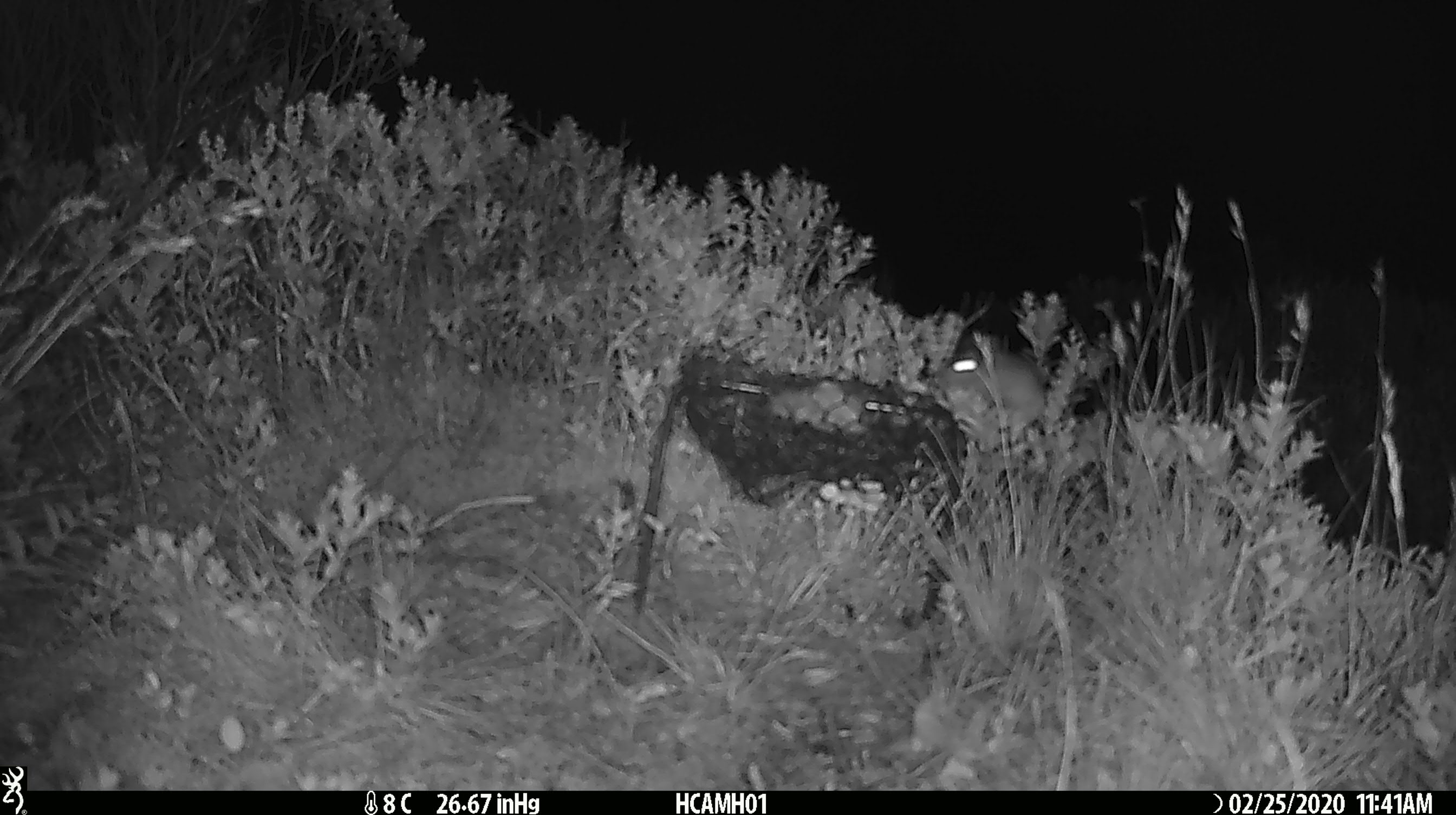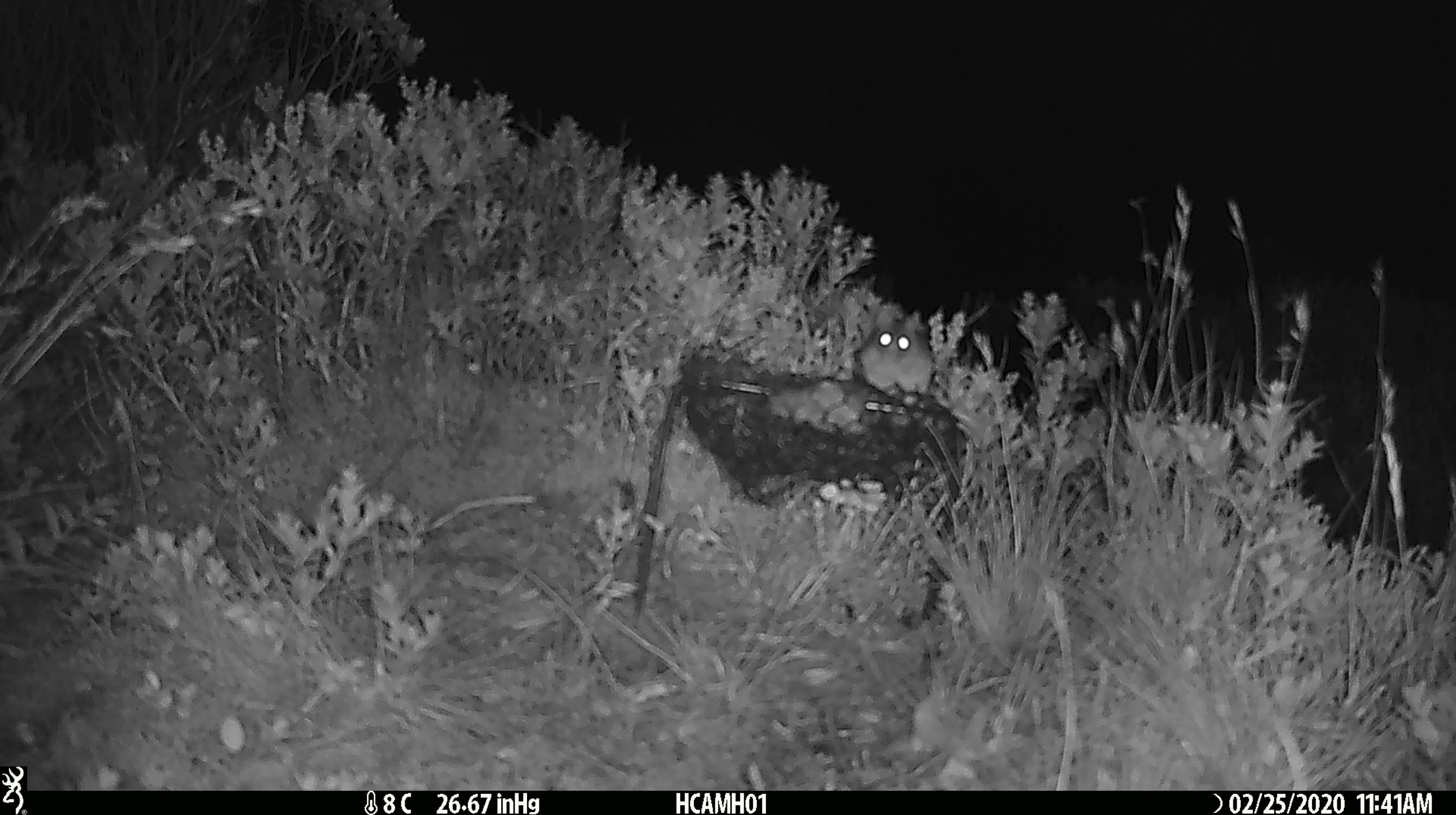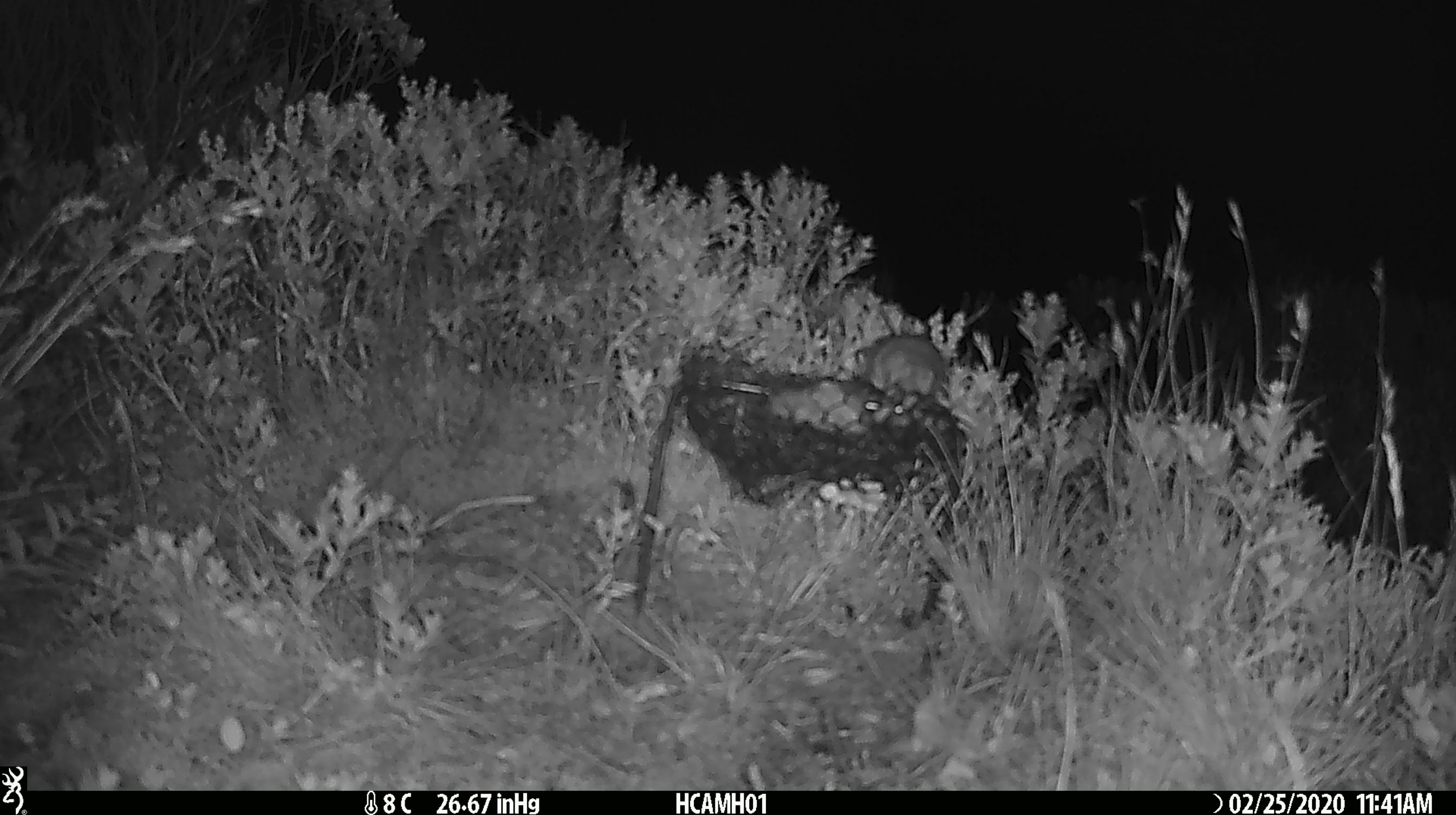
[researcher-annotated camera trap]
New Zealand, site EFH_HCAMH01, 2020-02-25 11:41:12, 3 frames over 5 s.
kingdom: Animalia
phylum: Chordata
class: Mammalia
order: Rodentia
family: Muridae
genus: Mus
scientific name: Mus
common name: mouse